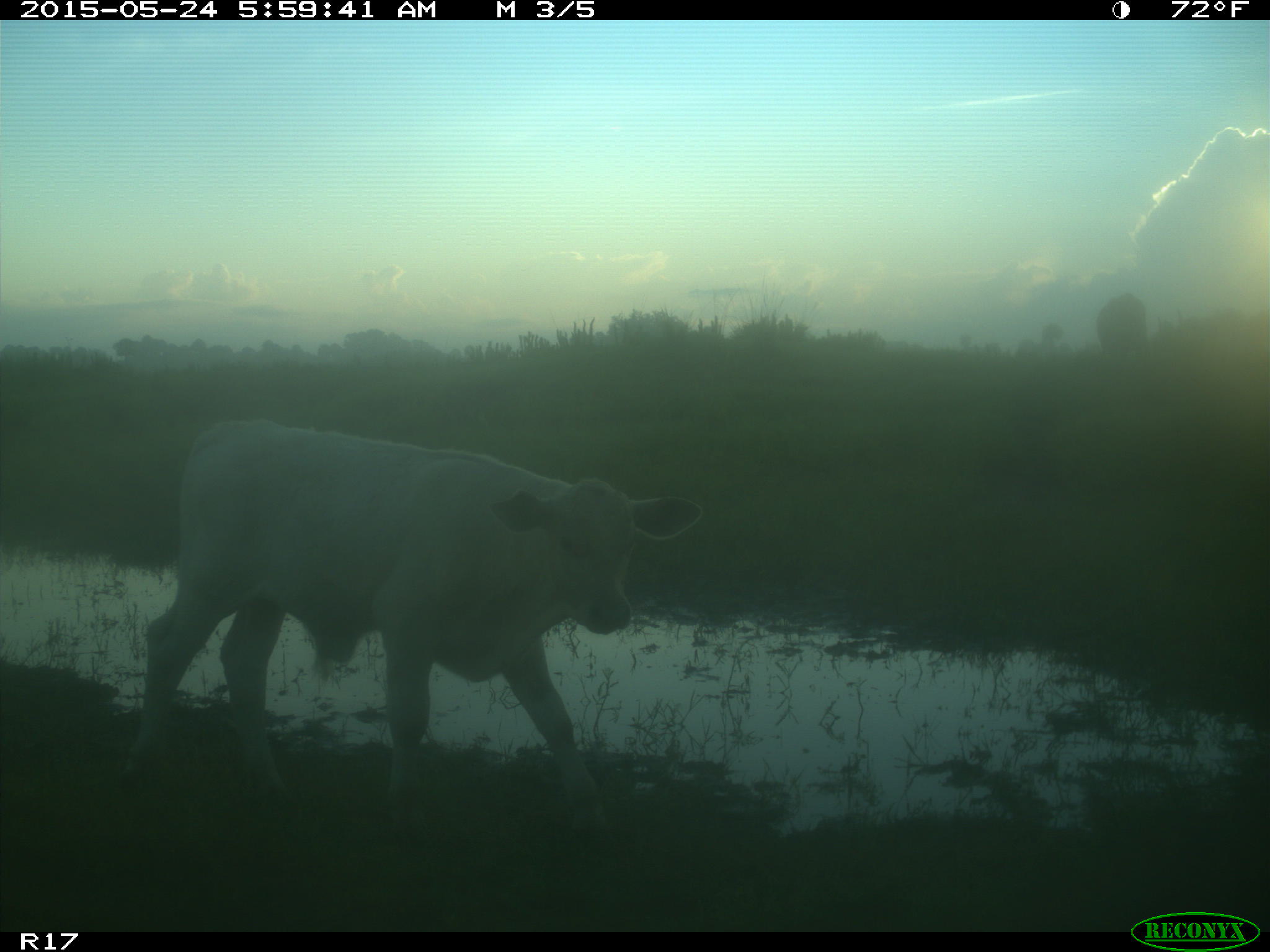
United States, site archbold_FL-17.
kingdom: Animalia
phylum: Chordata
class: Mammalia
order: Artiodactyla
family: Bovidae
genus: Bos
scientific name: Bos taurus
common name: domestic cow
Bos taurus (domestic cow).